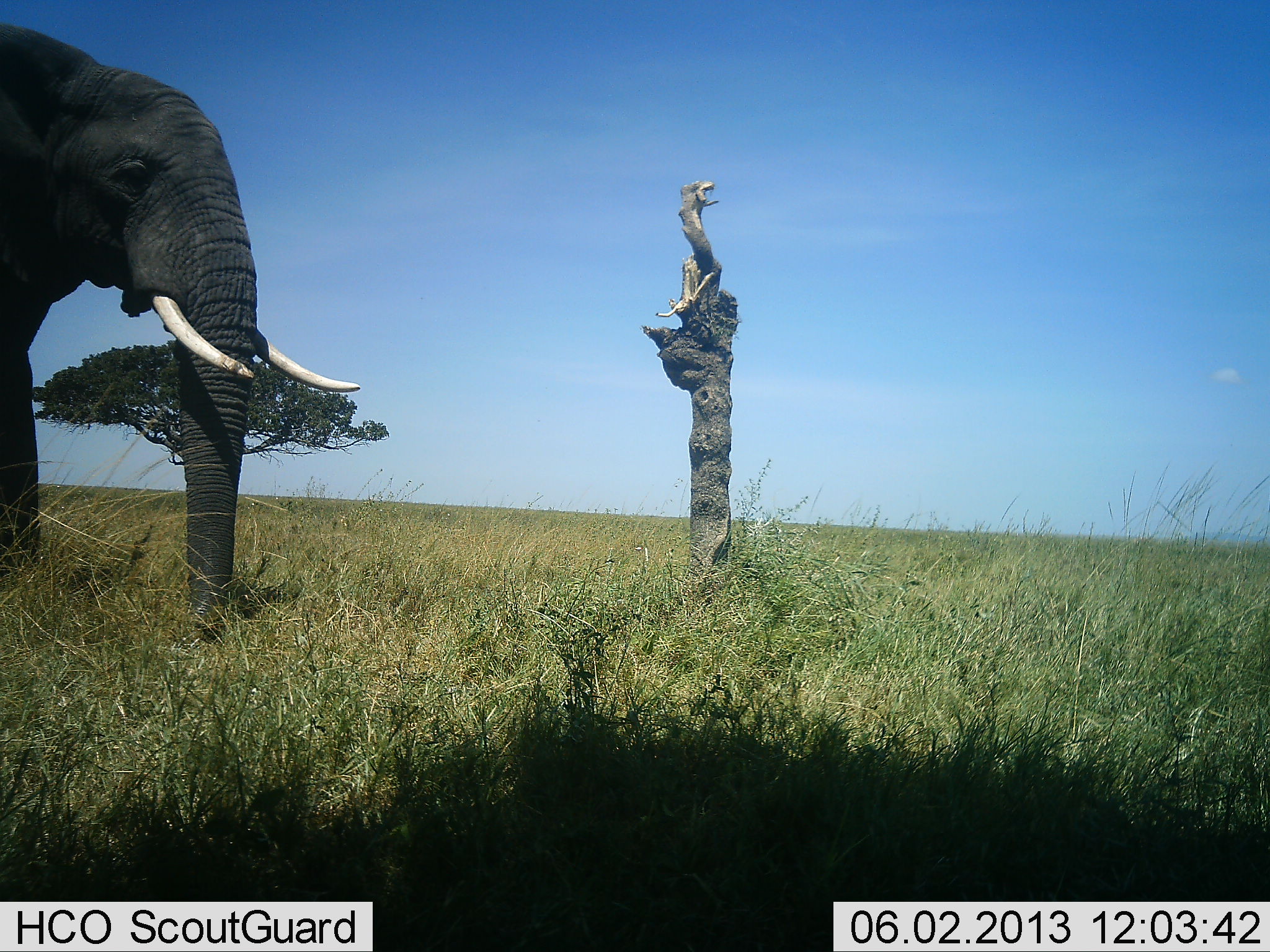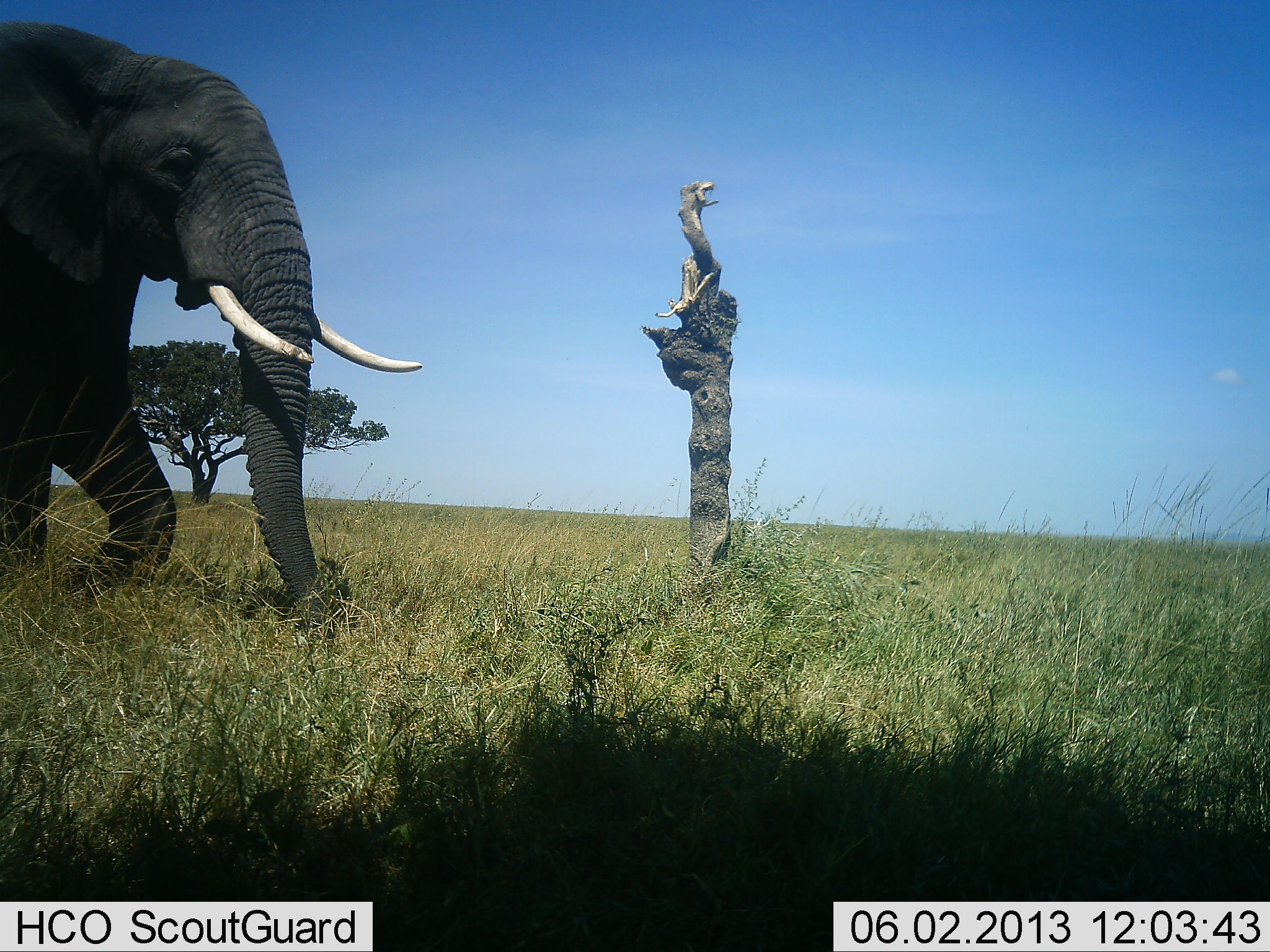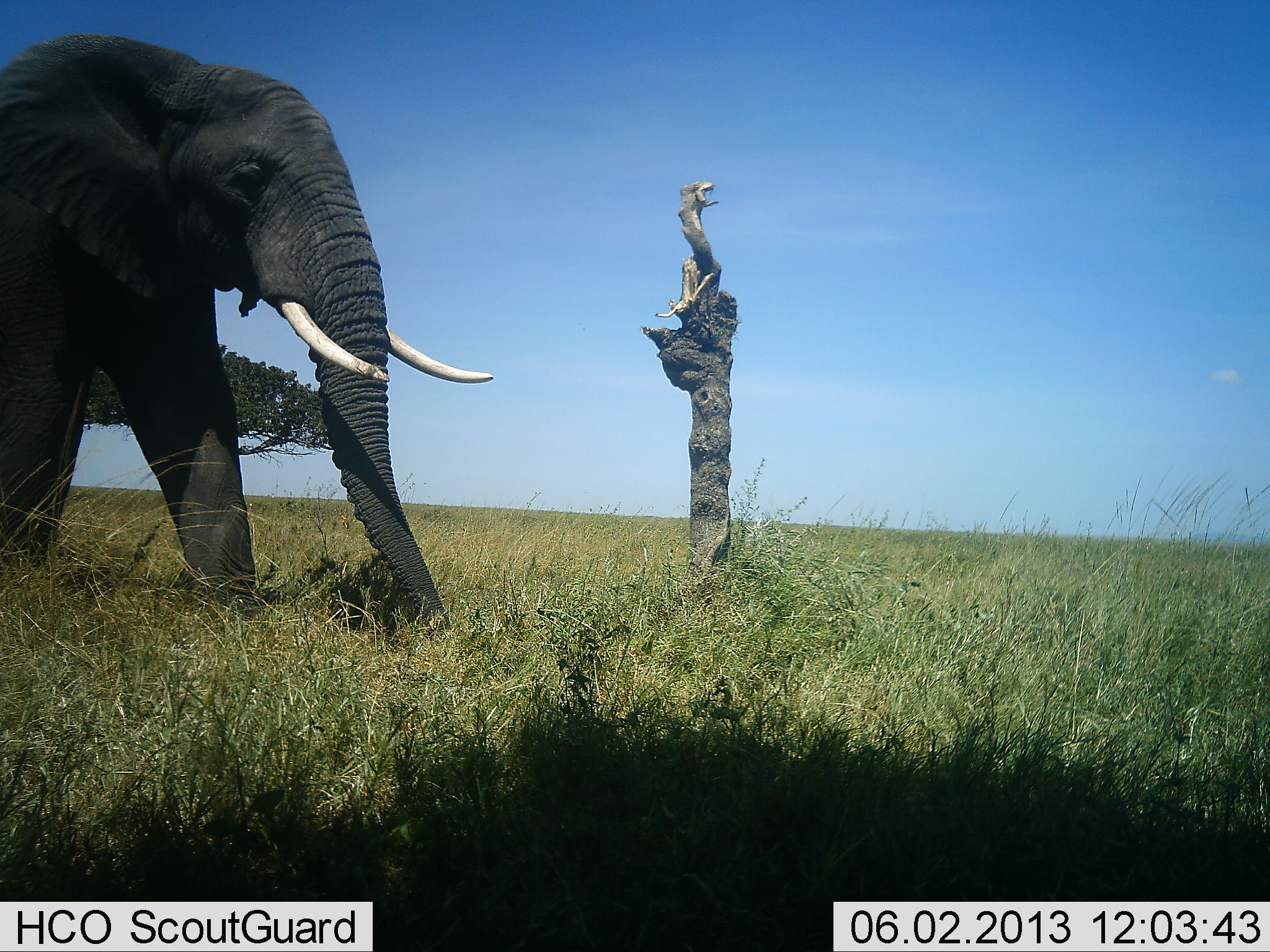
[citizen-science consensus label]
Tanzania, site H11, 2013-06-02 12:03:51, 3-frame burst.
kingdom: Animalia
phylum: Chordata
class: Mammalia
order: Proboscidea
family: Elephantidae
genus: Loxodonta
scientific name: Loxodonta africana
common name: african bush elephant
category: elephant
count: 1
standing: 7%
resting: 0%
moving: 95%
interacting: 0%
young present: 0%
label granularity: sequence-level